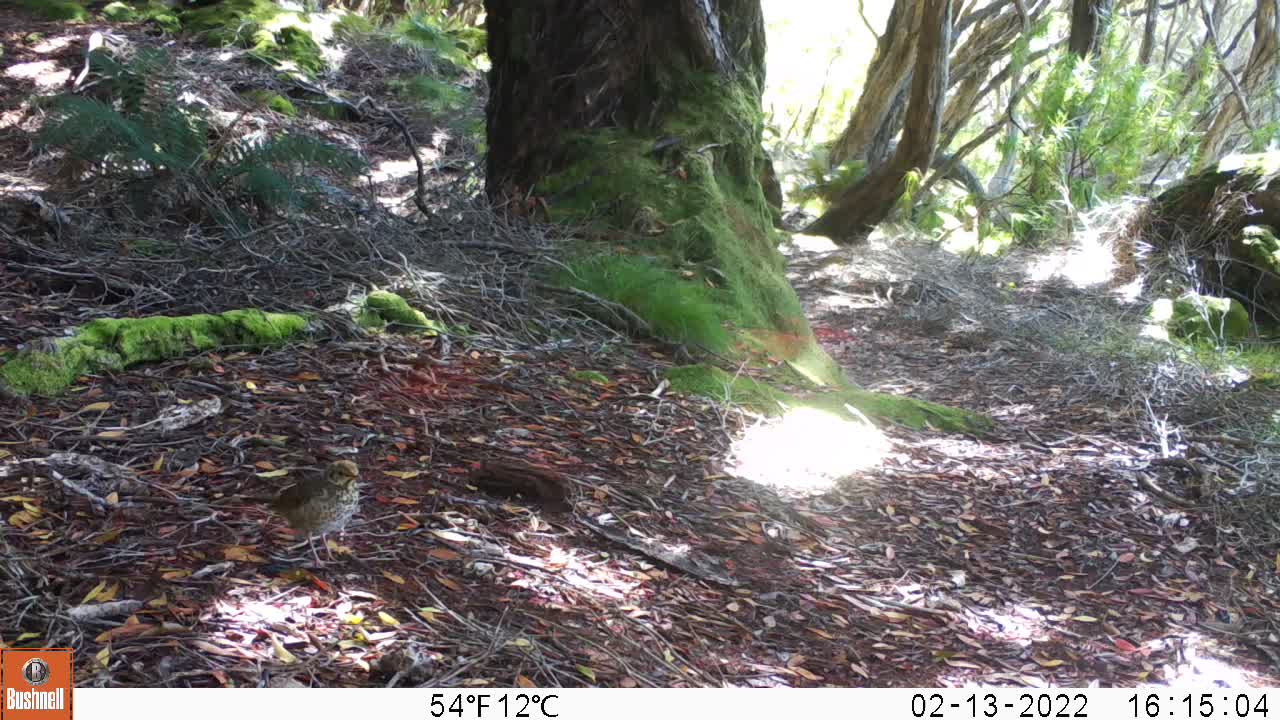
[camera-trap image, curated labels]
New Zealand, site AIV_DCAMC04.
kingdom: Animalia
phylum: Chordata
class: Aves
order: Passeriformes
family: Turdidae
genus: Turdus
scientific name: Turdus philomelos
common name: song thrush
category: thrush